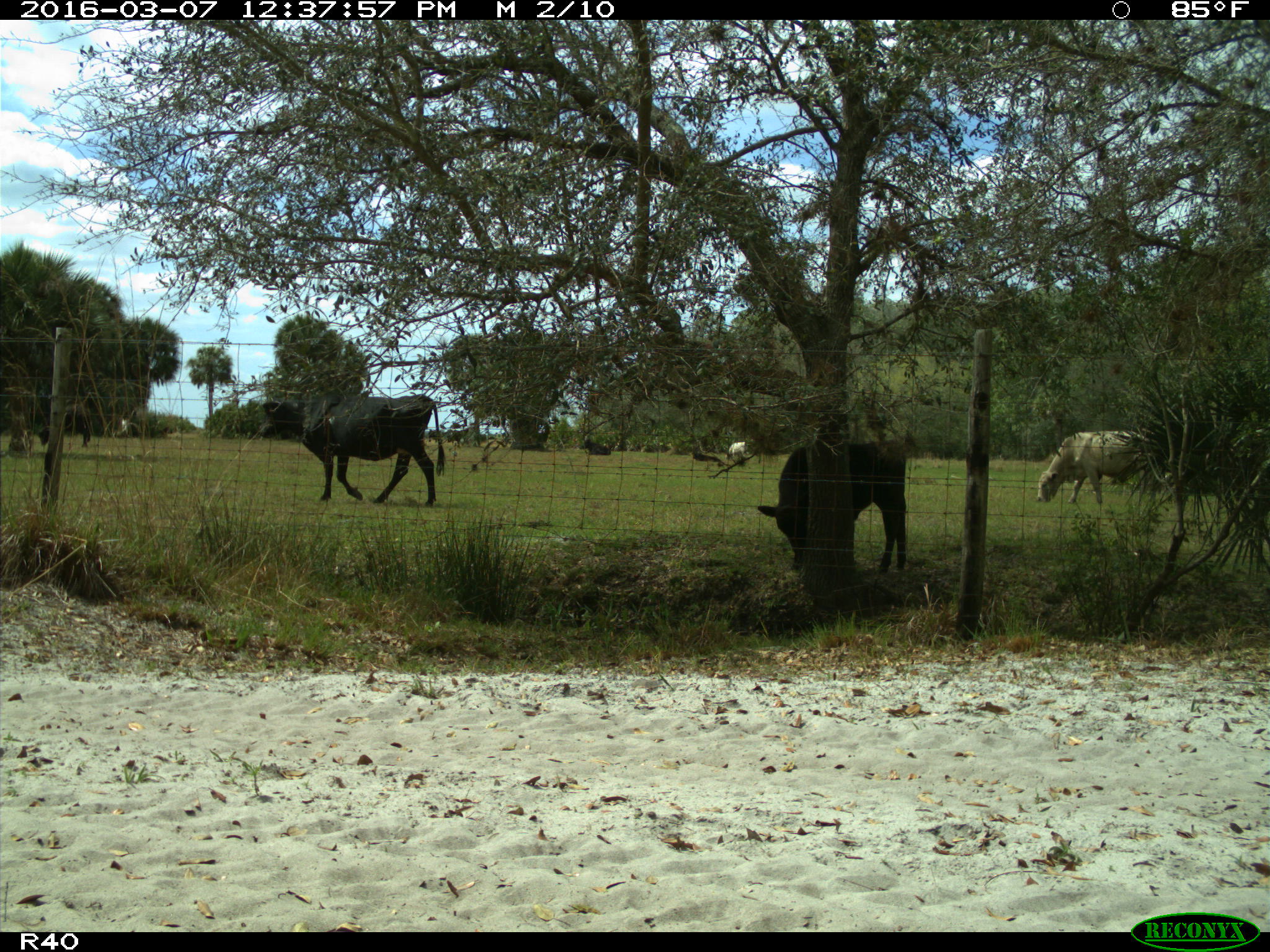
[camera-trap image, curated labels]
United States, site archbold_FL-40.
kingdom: Animalia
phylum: Chordata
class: Mammalia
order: Artiodactyla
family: Bovidae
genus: Bos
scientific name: Bos taurus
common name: domestic cow